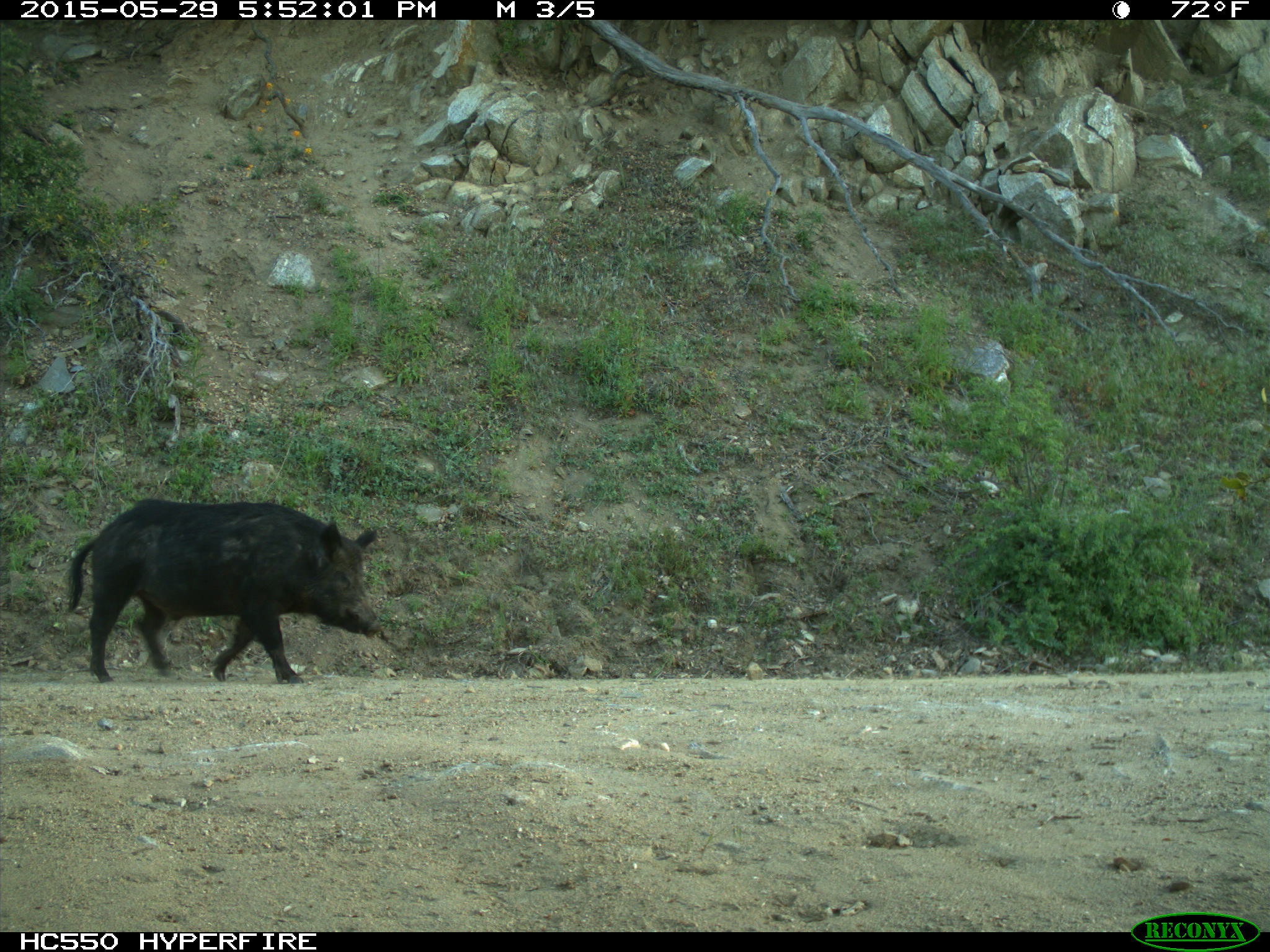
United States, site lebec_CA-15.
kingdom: Animalia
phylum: Chordata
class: Mammalia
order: Artiodactyla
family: Suidae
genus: Sus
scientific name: Sus scrofa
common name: wild boar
Sus scrofa (wild boar).